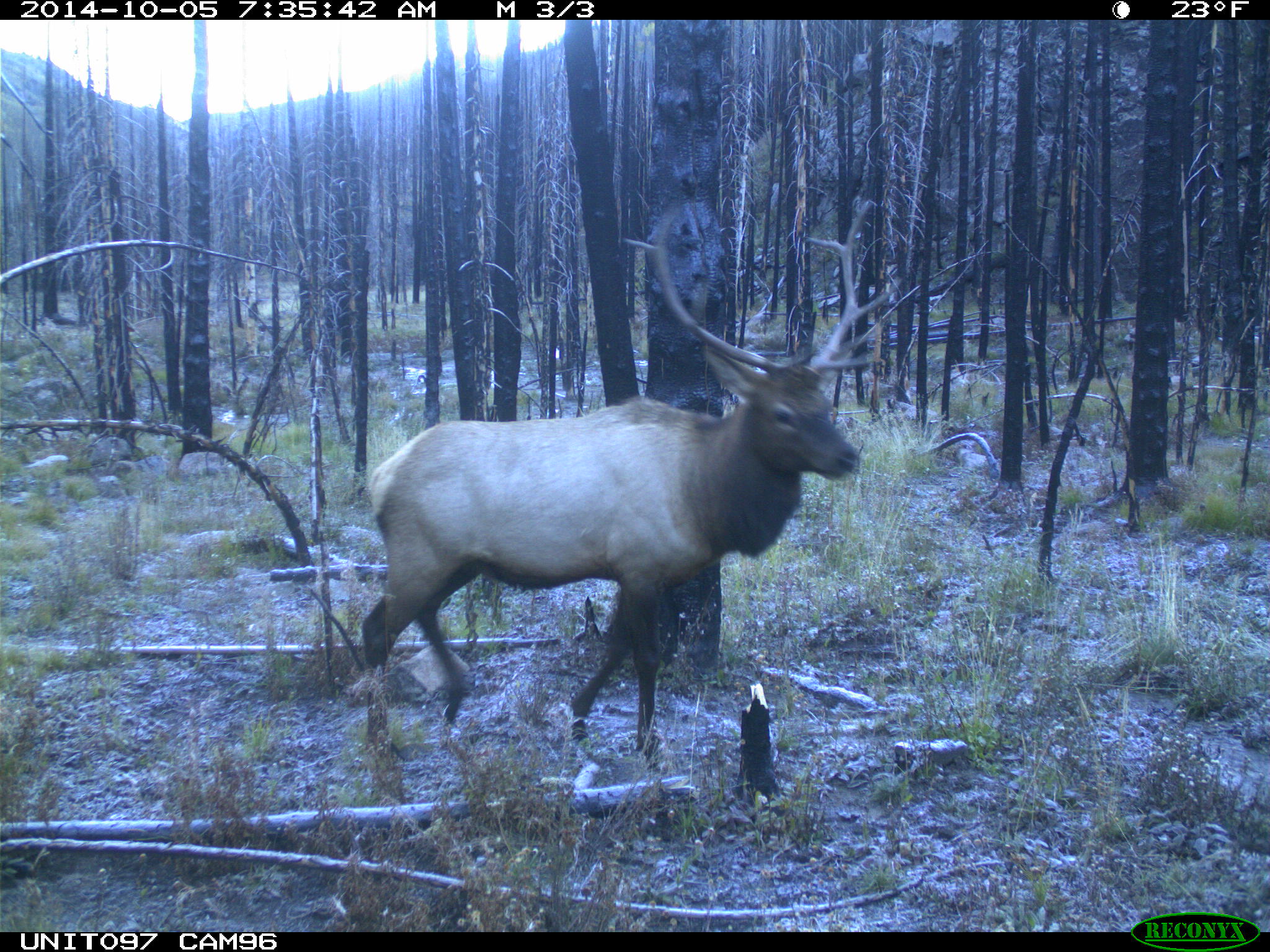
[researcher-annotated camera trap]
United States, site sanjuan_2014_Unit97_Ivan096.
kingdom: Animalia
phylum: Chordata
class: Mammalia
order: Artiodactyla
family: Cervidae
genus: Cervus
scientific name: Cervus elaphus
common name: red deer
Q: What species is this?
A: Cervus elaphus (red deer).